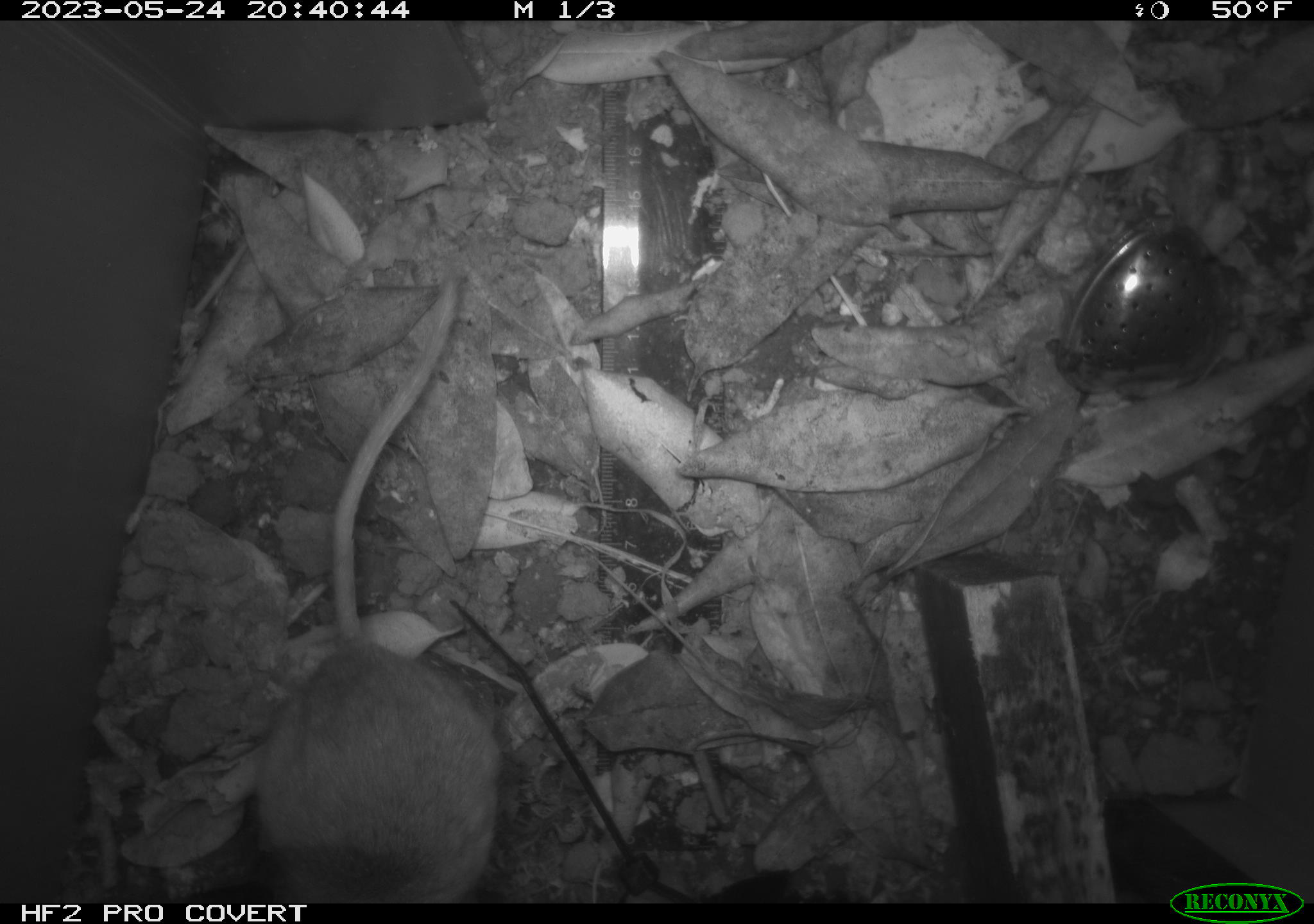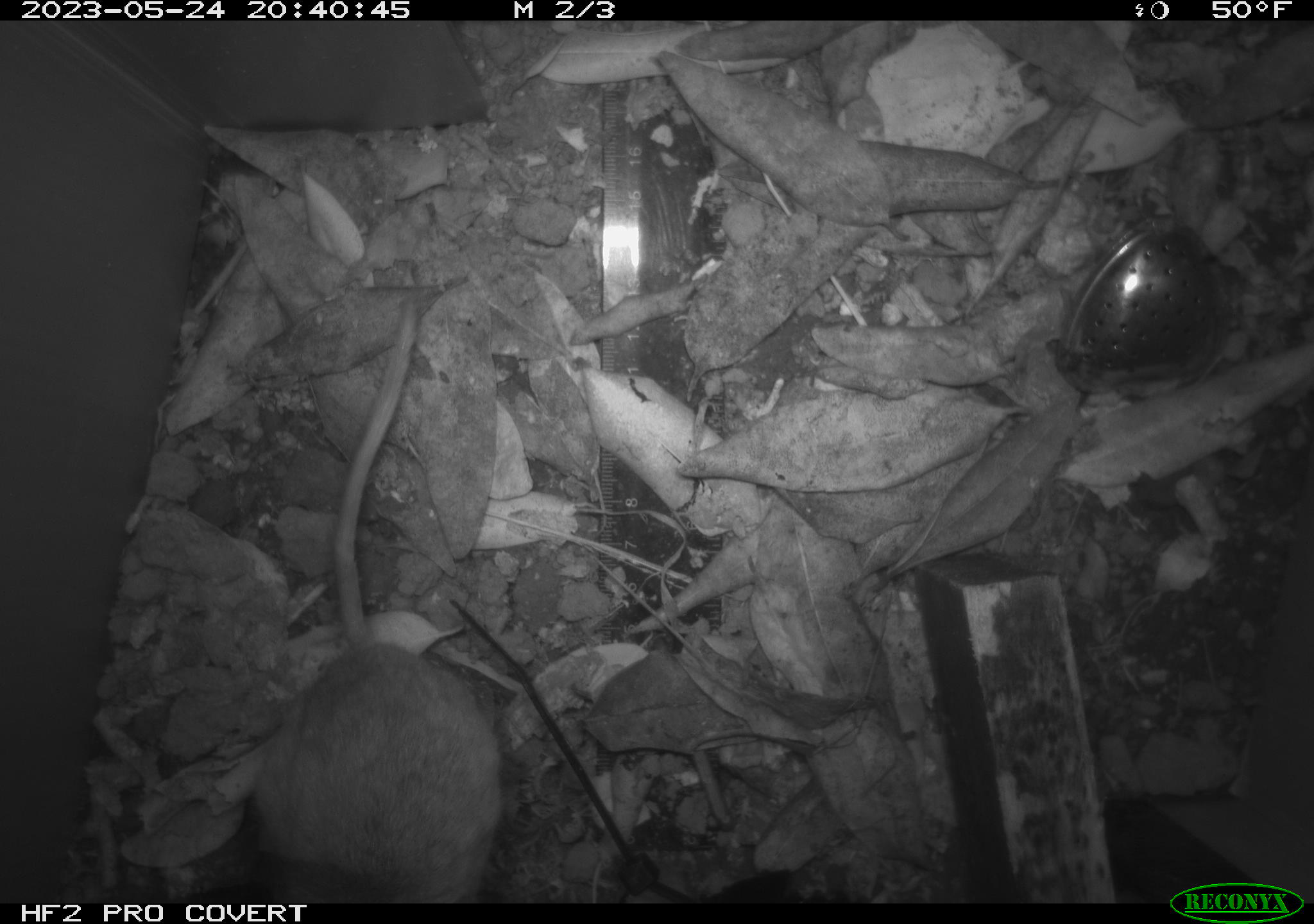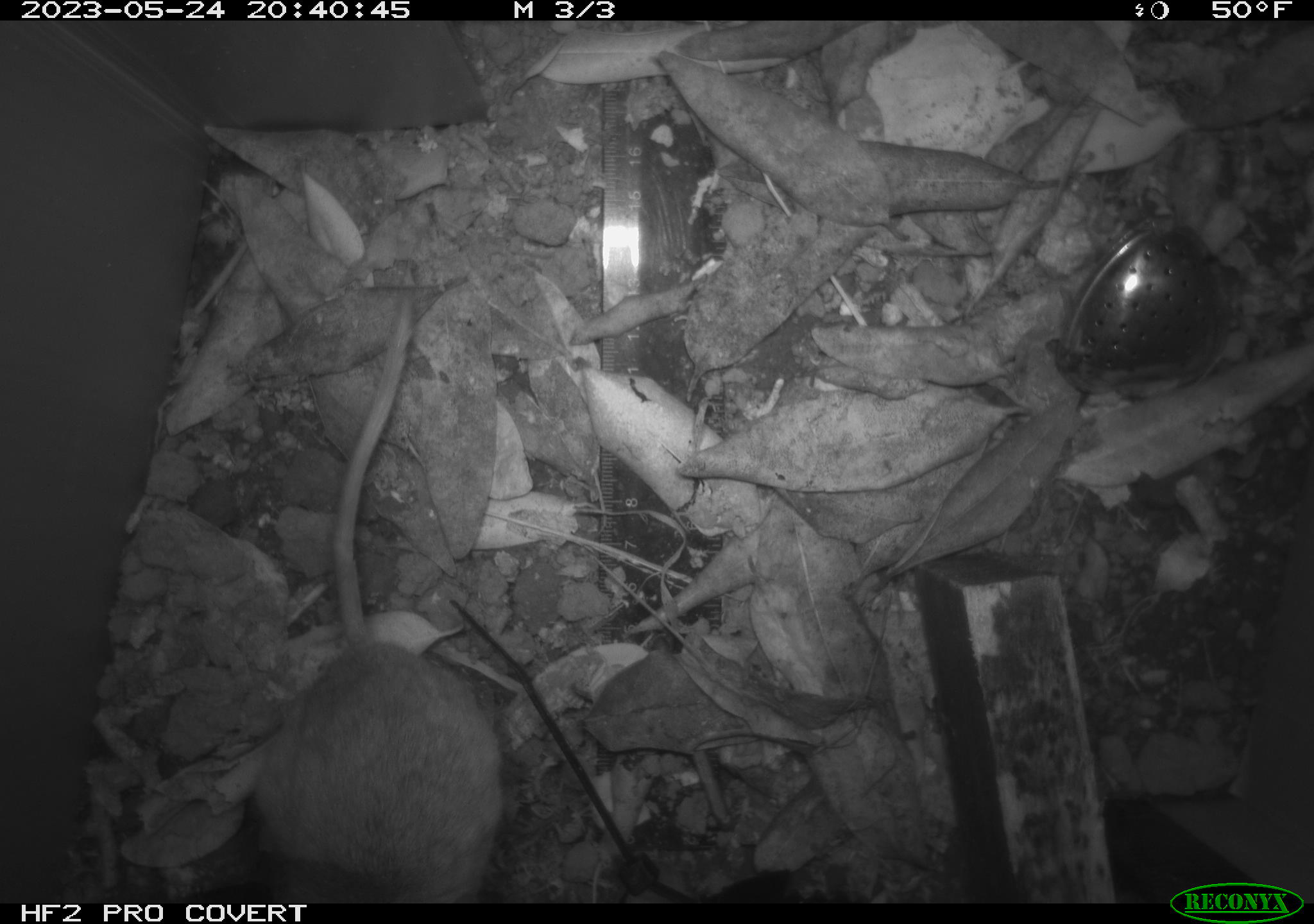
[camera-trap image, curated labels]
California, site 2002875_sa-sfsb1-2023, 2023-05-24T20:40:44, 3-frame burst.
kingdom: Animalia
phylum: Chordata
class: Mammalia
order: Rodentia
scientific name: Rodentia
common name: mouse species